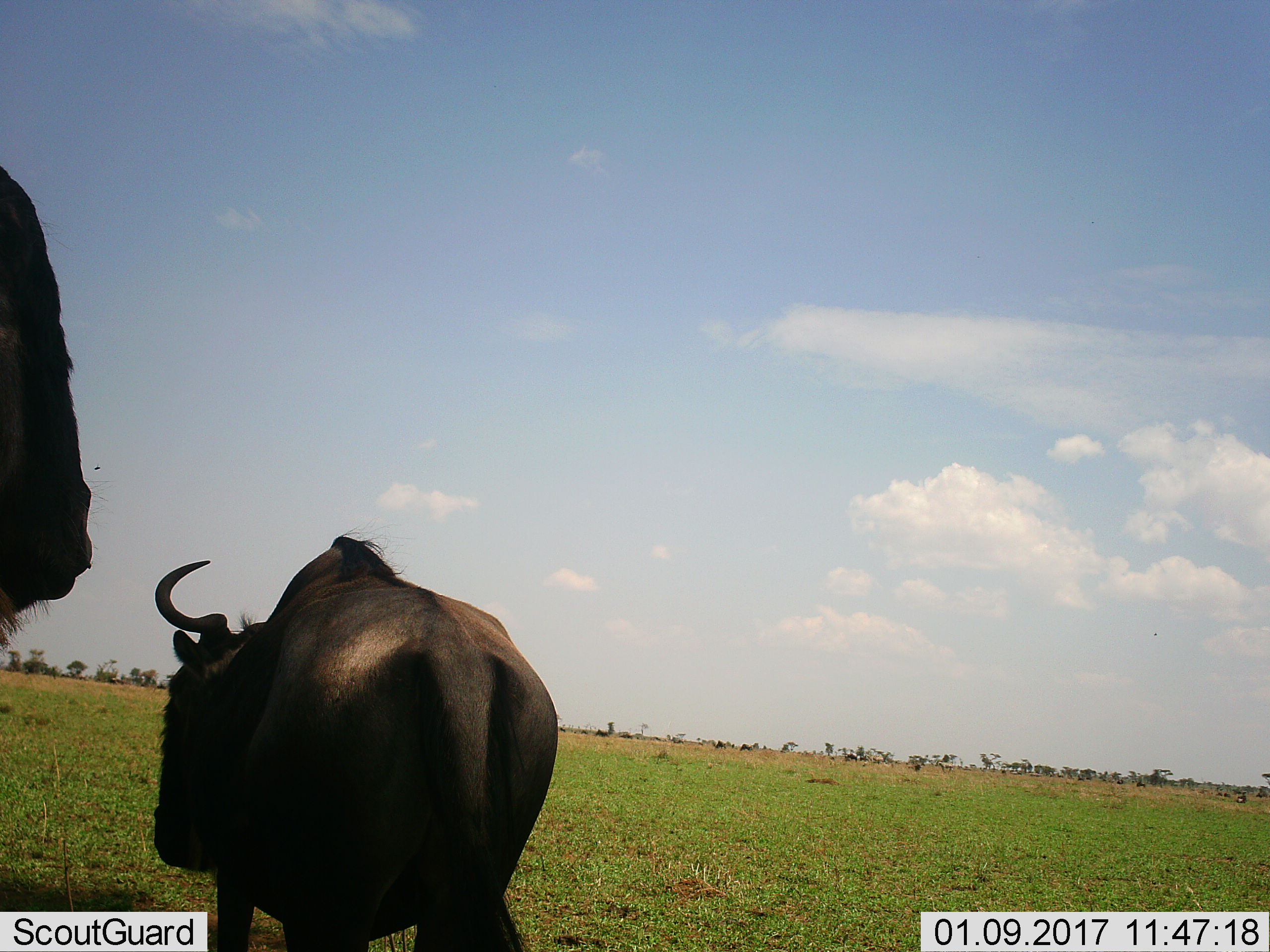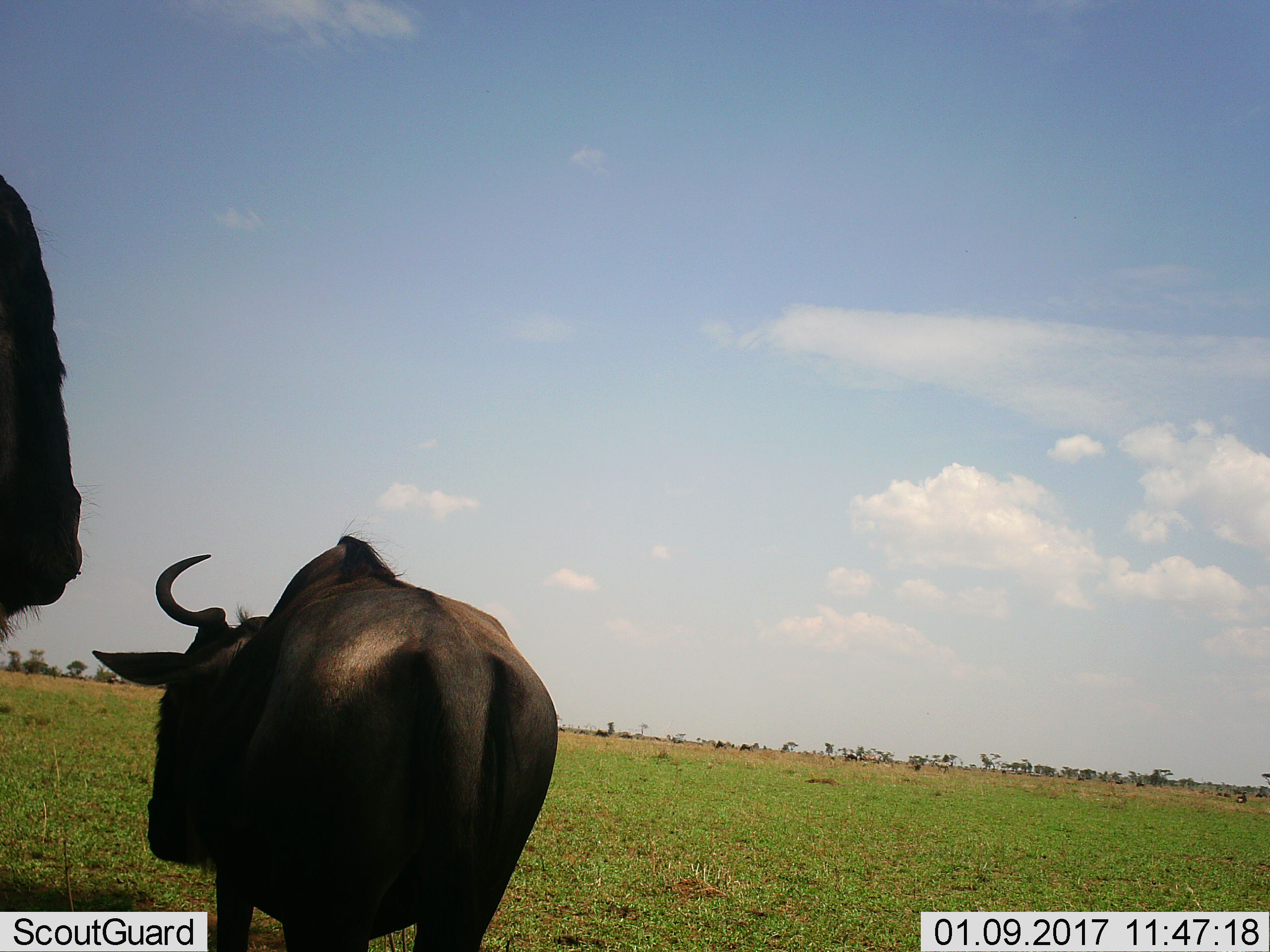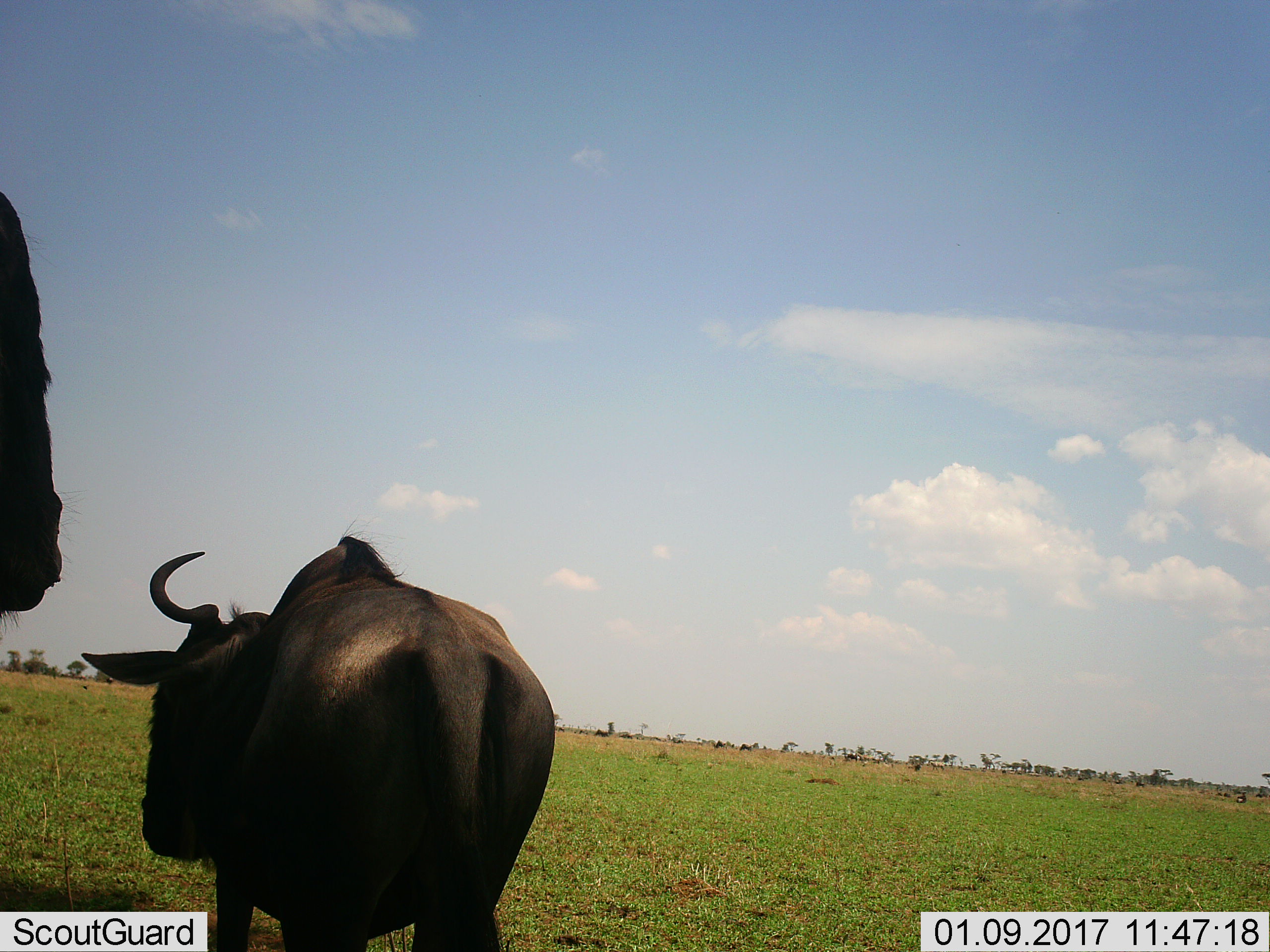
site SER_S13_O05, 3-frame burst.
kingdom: Animalia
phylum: Chordata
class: Mammalia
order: Artiodactyla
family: Bovidae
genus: Connochaetes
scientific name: Connochaetes taurinus taurinus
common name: blue wildebeest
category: wildebeestblue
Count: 2.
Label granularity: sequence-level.